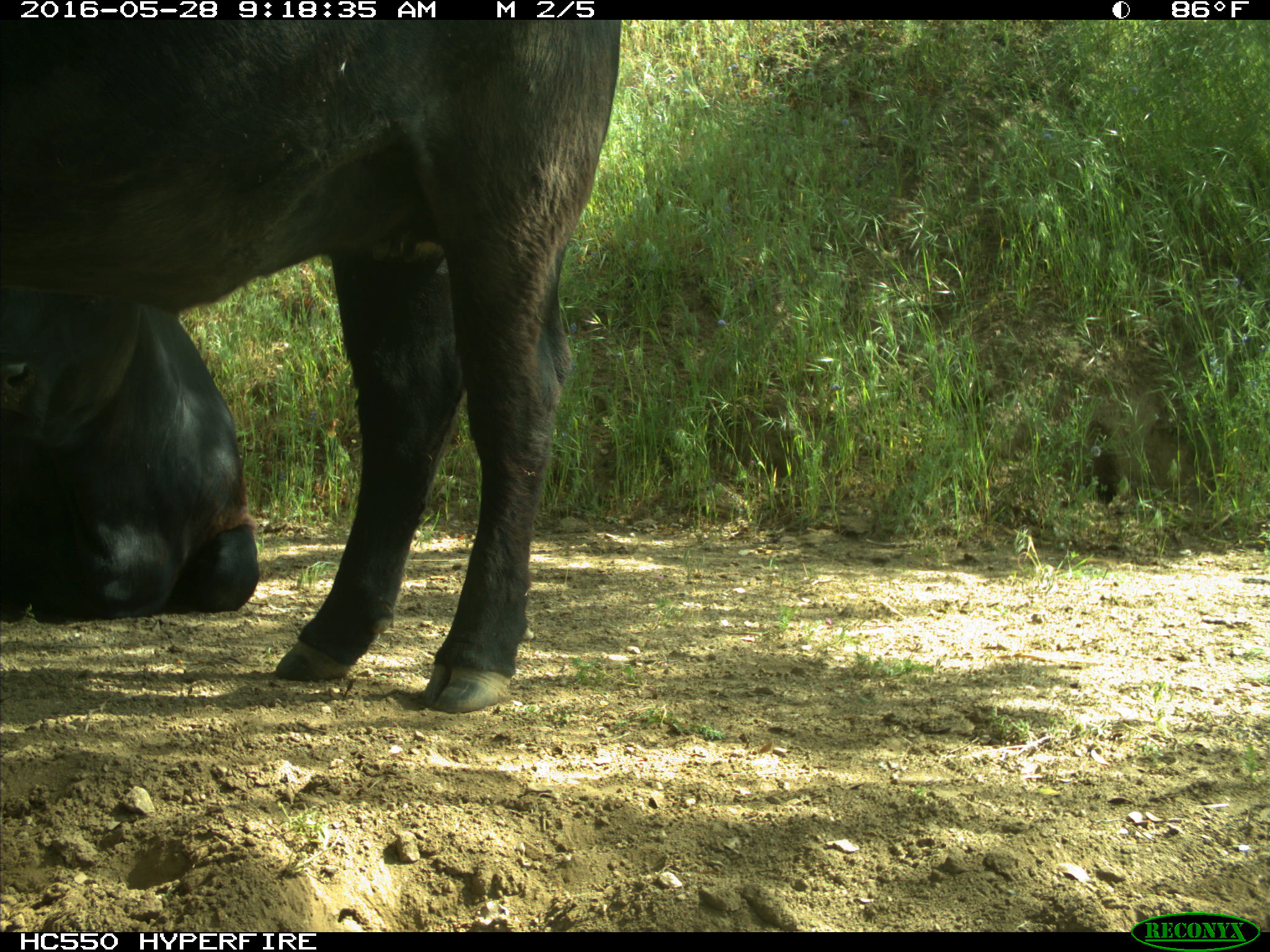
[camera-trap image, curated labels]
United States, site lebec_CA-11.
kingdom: Animalia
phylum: Chordata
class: Mammalia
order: Artiodactyla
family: Bovidae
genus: Bos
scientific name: Bos taurus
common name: domestic cow